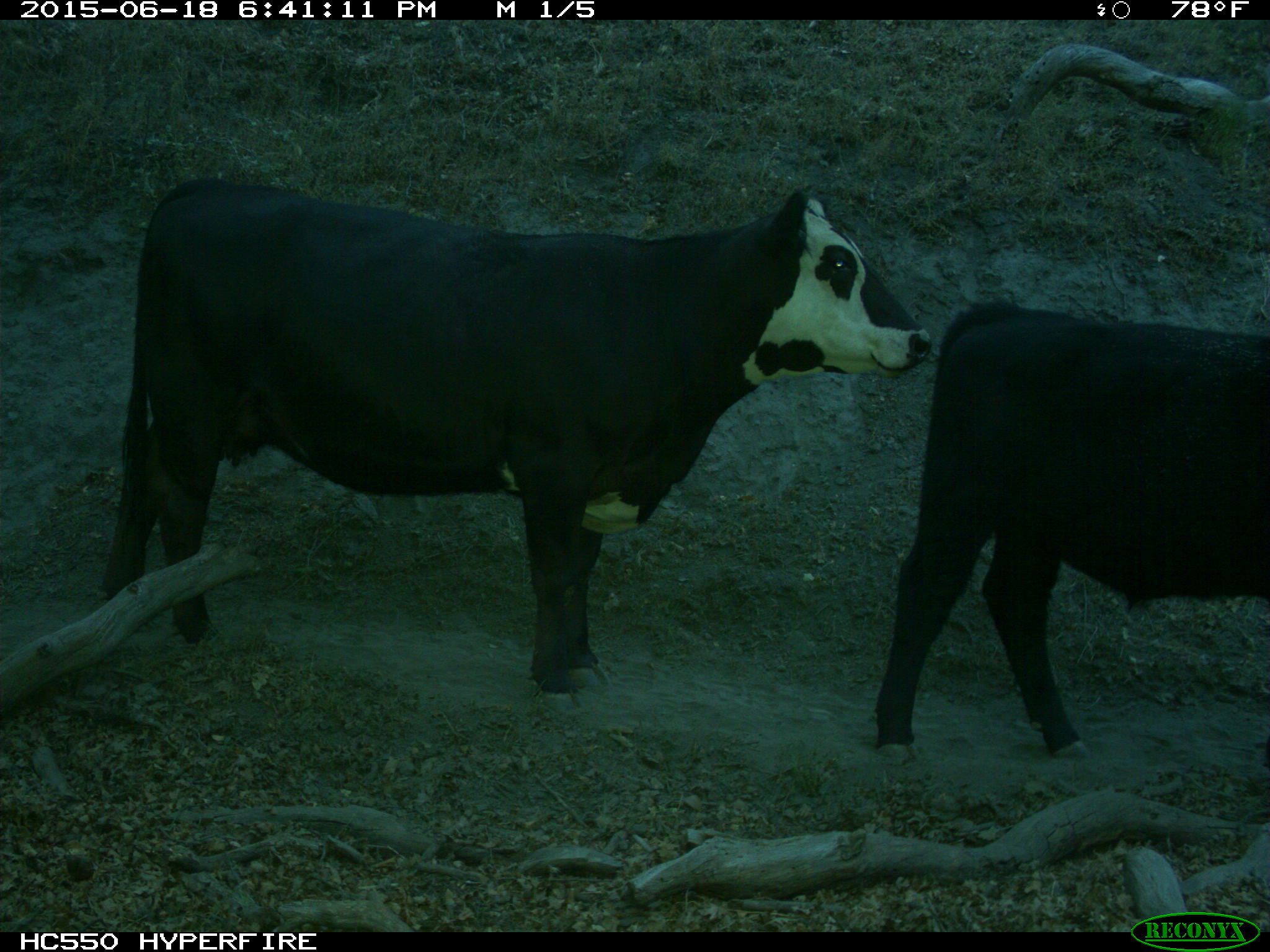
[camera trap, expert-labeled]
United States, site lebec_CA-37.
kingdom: Animalia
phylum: Chordata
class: Mammalia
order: Artiodactyla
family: Bovidae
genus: Bos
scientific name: Bos taurus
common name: domestic cow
Bos taurus (domestic cow).